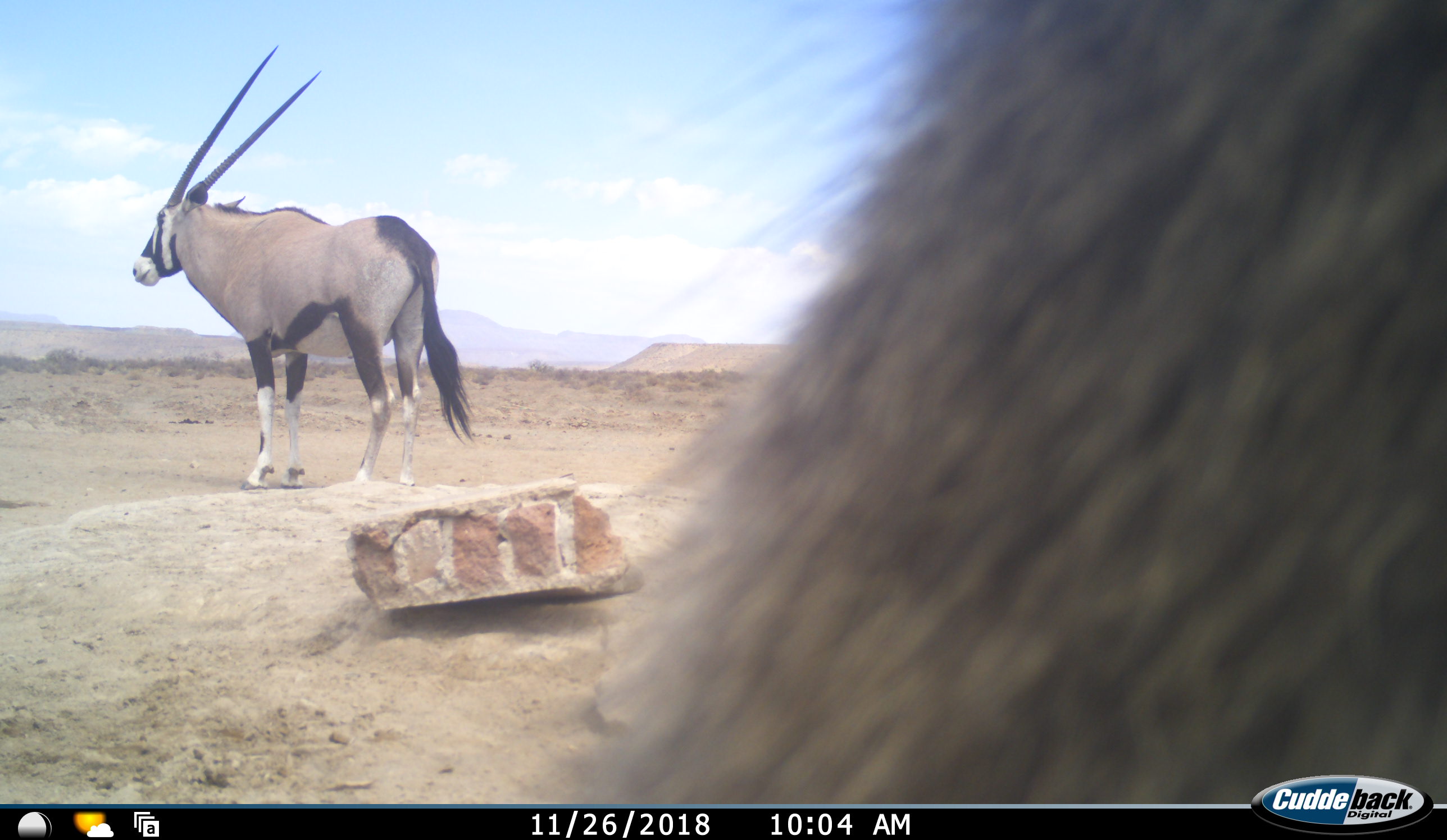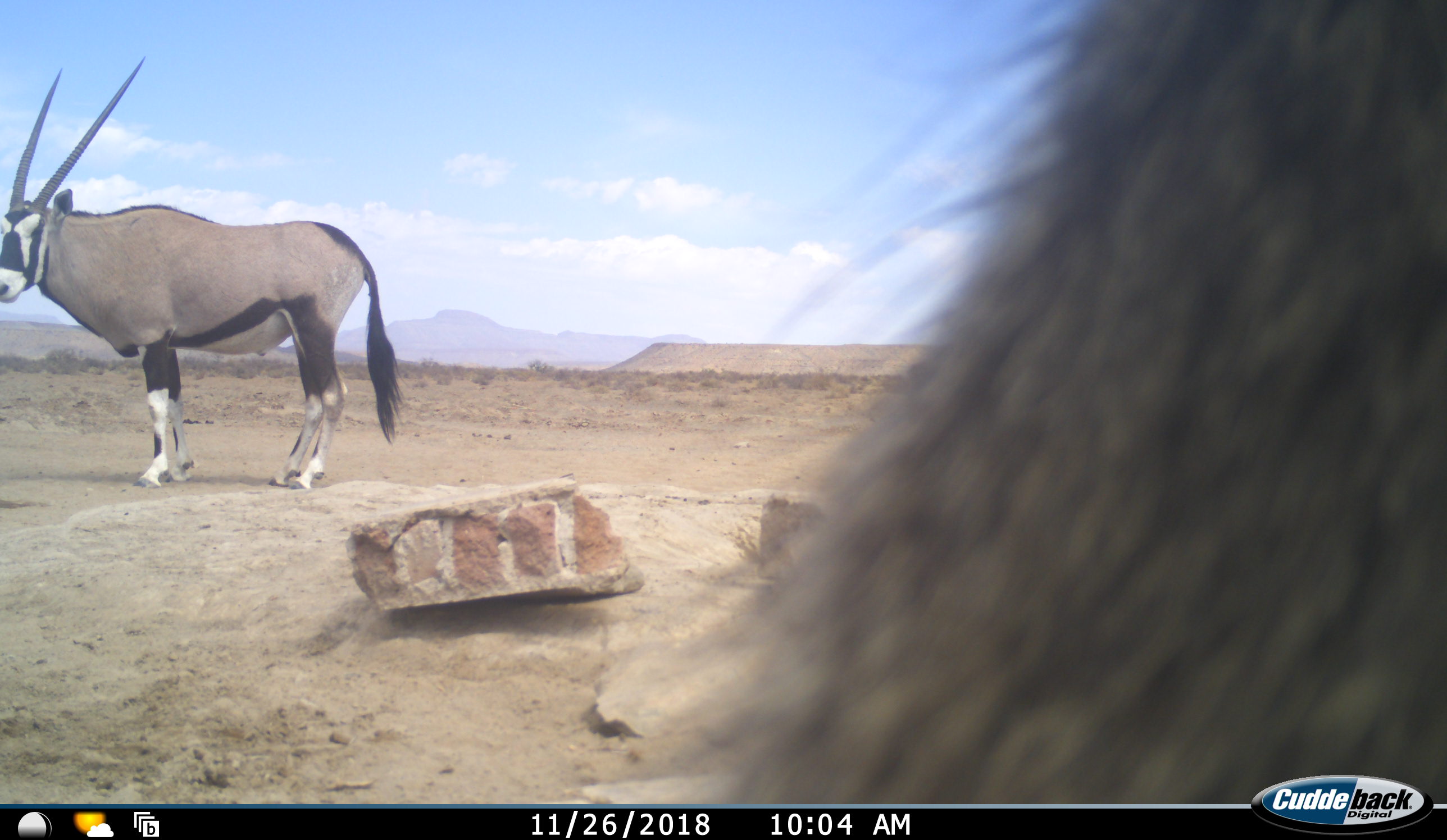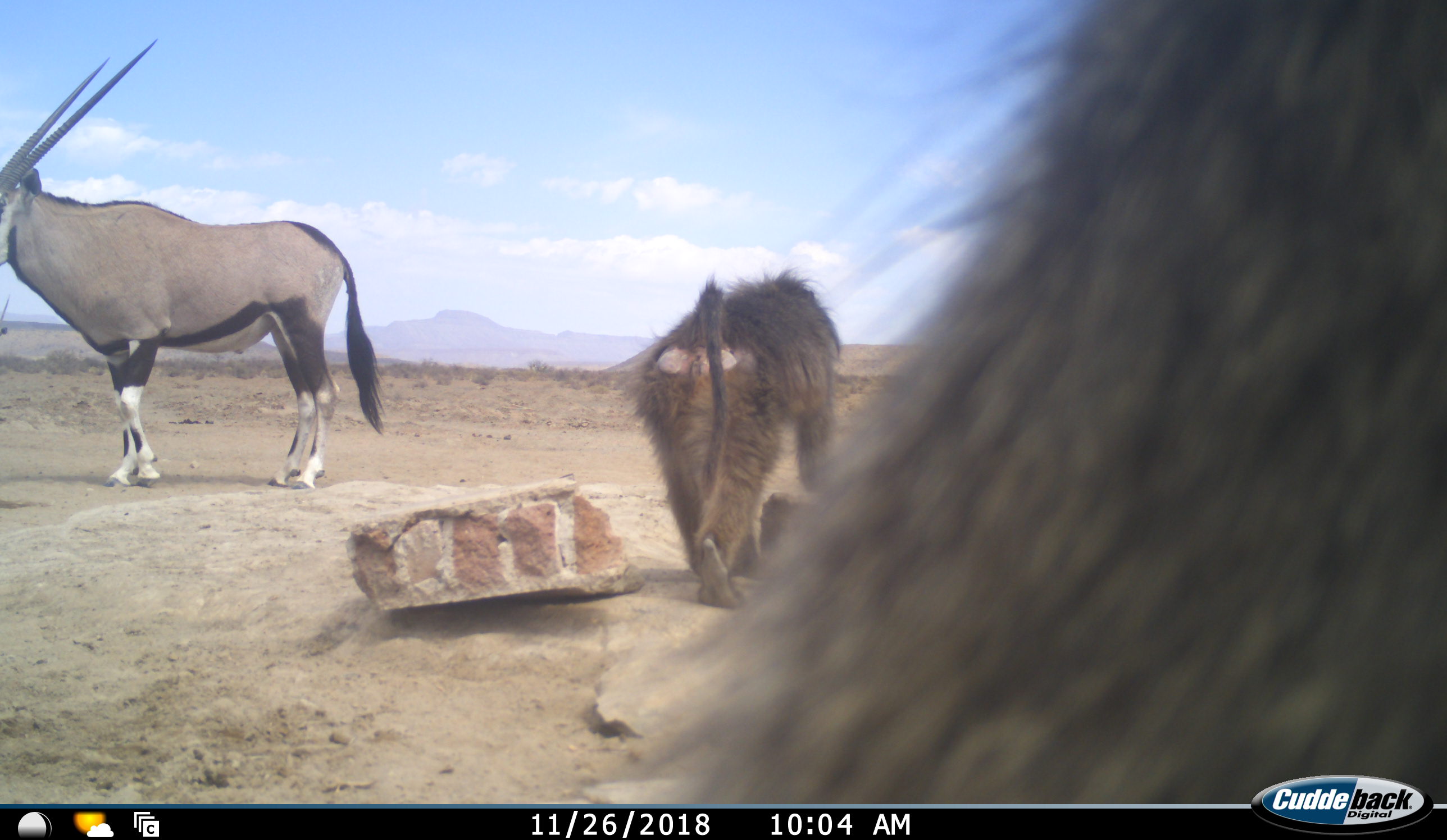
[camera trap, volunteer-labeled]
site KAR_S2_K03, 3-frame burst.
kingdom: Animalia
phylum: Chordata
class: Mammalia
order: Primates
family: Cercopithecidae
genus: Papio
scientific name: Papio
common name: baboon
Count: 2.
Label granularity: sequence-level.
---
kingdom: Animalia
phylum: Chordata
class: Mammalia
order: Artiodactyla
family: Bovidae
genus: Oryx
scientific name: Oryx gazella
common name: gemsbok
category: oryx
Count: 1.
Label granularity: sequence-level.